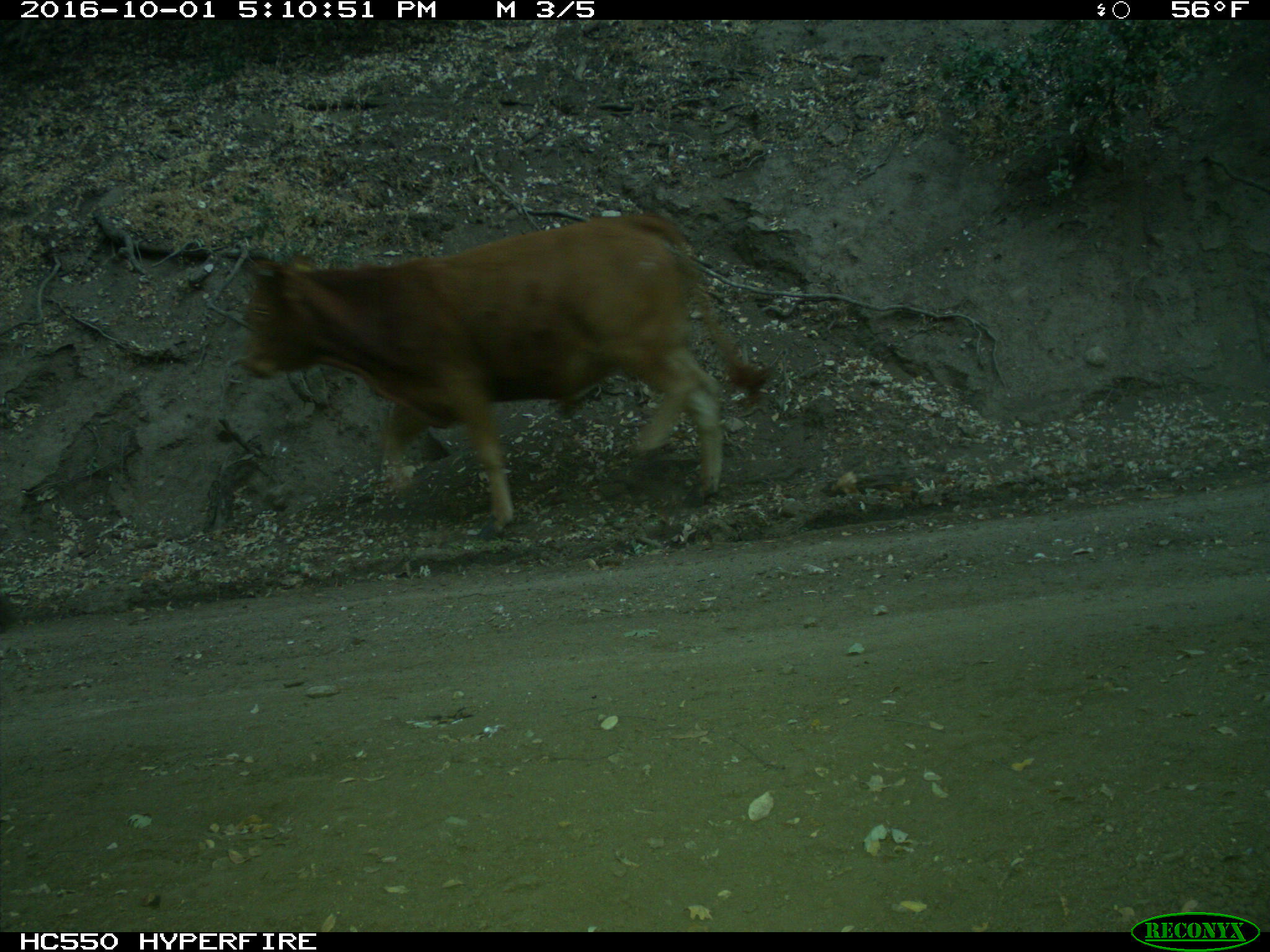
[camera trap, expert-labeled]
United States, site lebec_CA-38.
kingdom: Animalia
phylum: Chordata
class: Mammalia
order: Artiodactyla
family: Bovidae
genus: Bos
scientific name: Bos taurus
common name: domestic cow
Bos taurus (domestic cow).